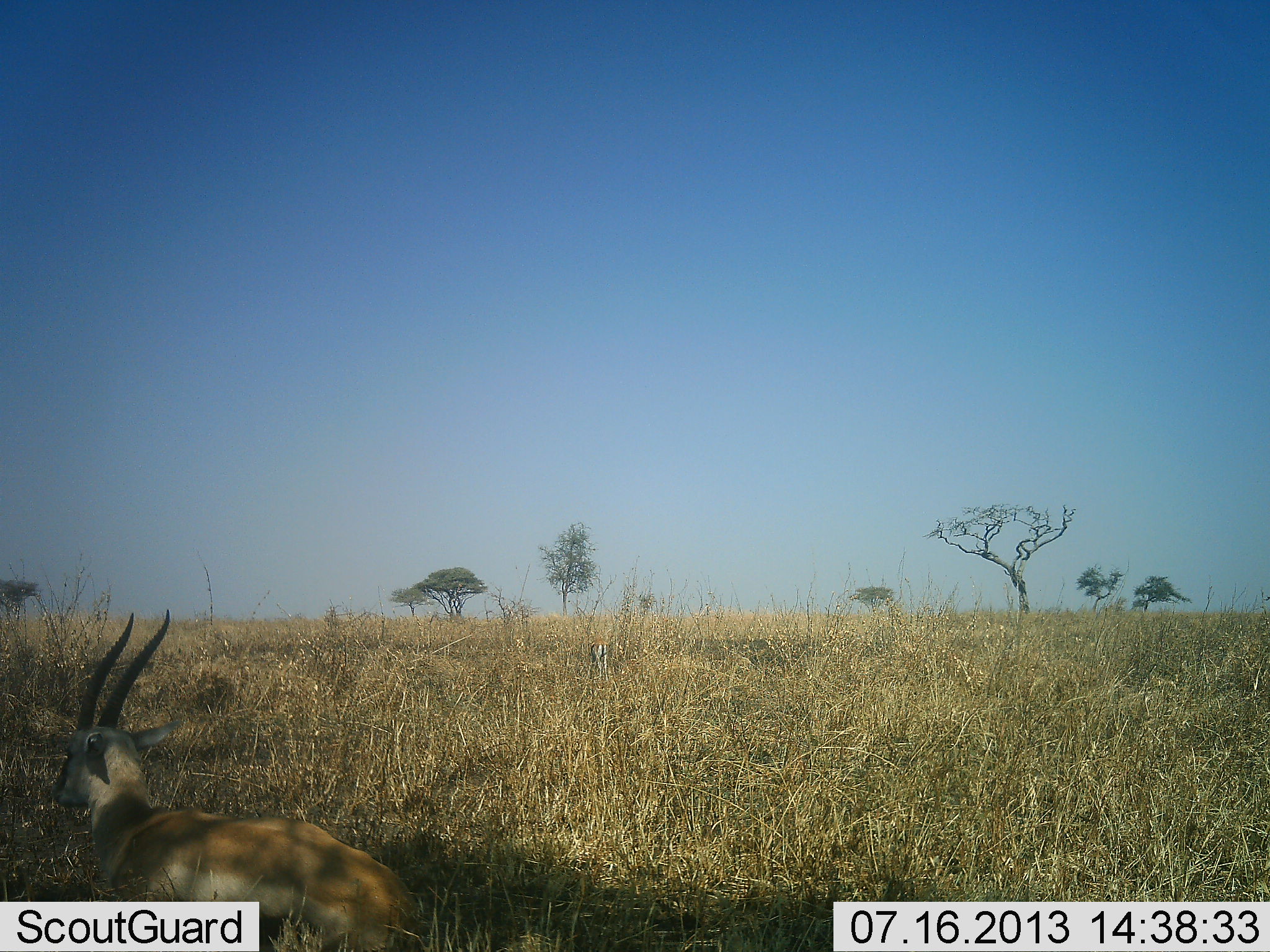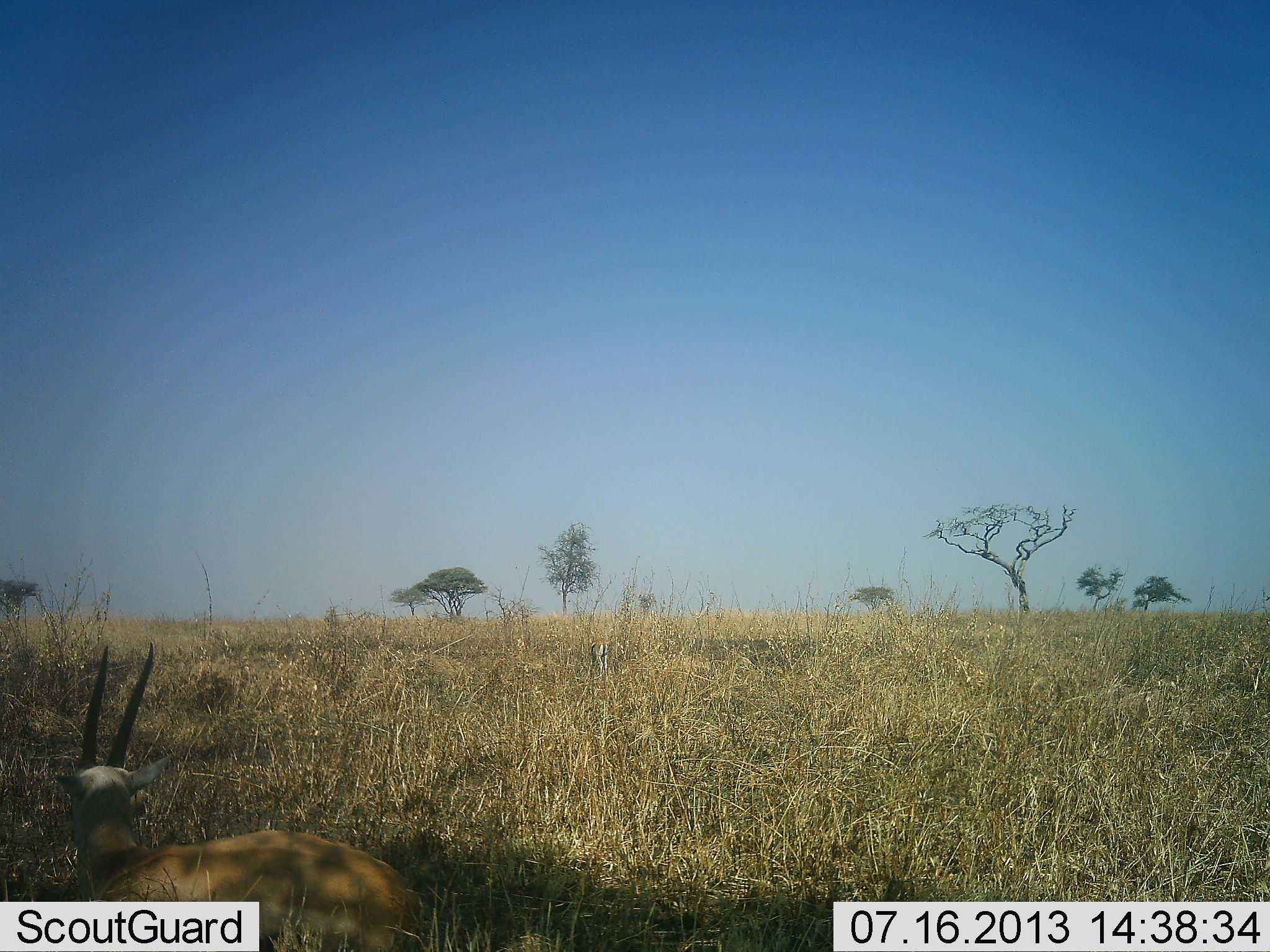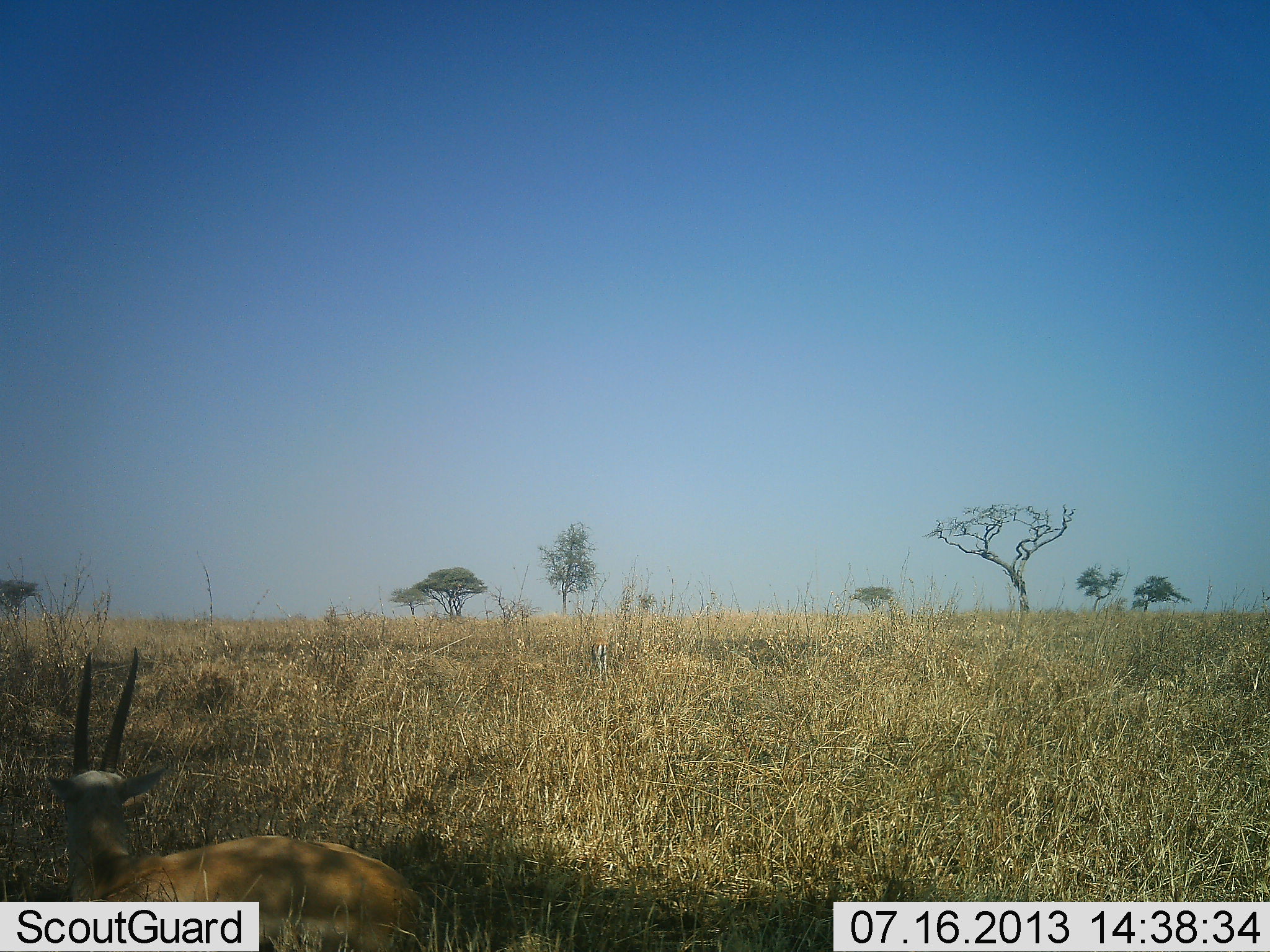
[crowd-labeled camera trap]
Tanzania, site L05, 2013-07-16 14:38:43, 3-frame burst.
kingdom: Animalia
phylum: Chordata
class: Mammalia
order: Artiodactyla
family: Bovidae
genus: Nanger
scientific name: Nanger granti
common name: grant's gazelle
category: gazellegrants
Gazellegrants (grant's gazelle) (Nanger granti), count 1. Behavior (volunteer vote fractions): standing 21%, resting 71%, moving 0%, interacting 0%. Young present (vote fraction): 0%. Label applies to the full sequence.